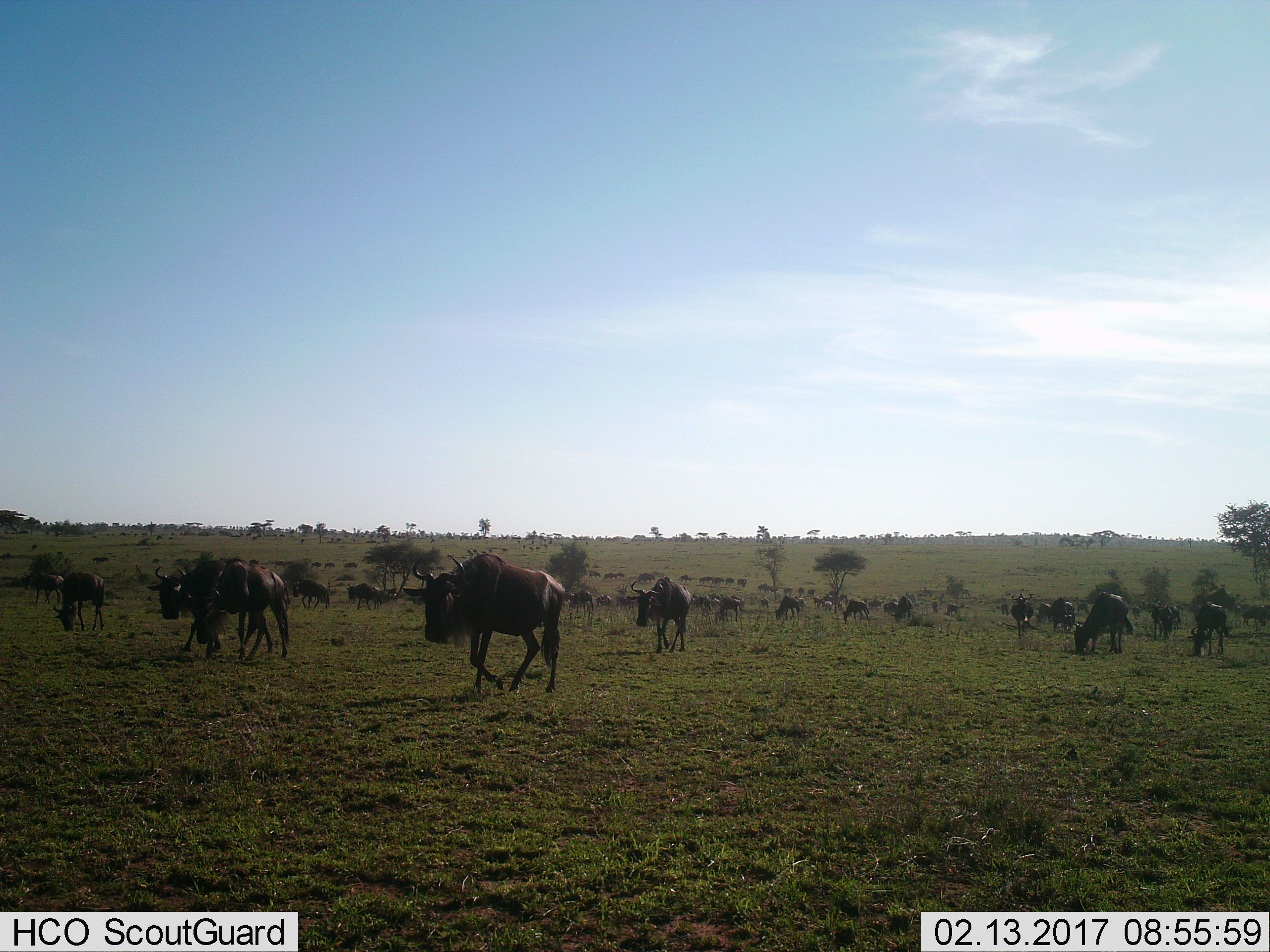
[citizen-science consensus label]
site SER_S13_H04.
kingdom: Animalia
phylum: Chordata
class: Mammalia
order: Artiodactyla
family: Bovidae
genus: Connochaetes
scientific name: Connochaetes taurinus taurinus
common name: blue wildebeest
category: wildebeestblue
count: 51+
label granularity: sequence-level